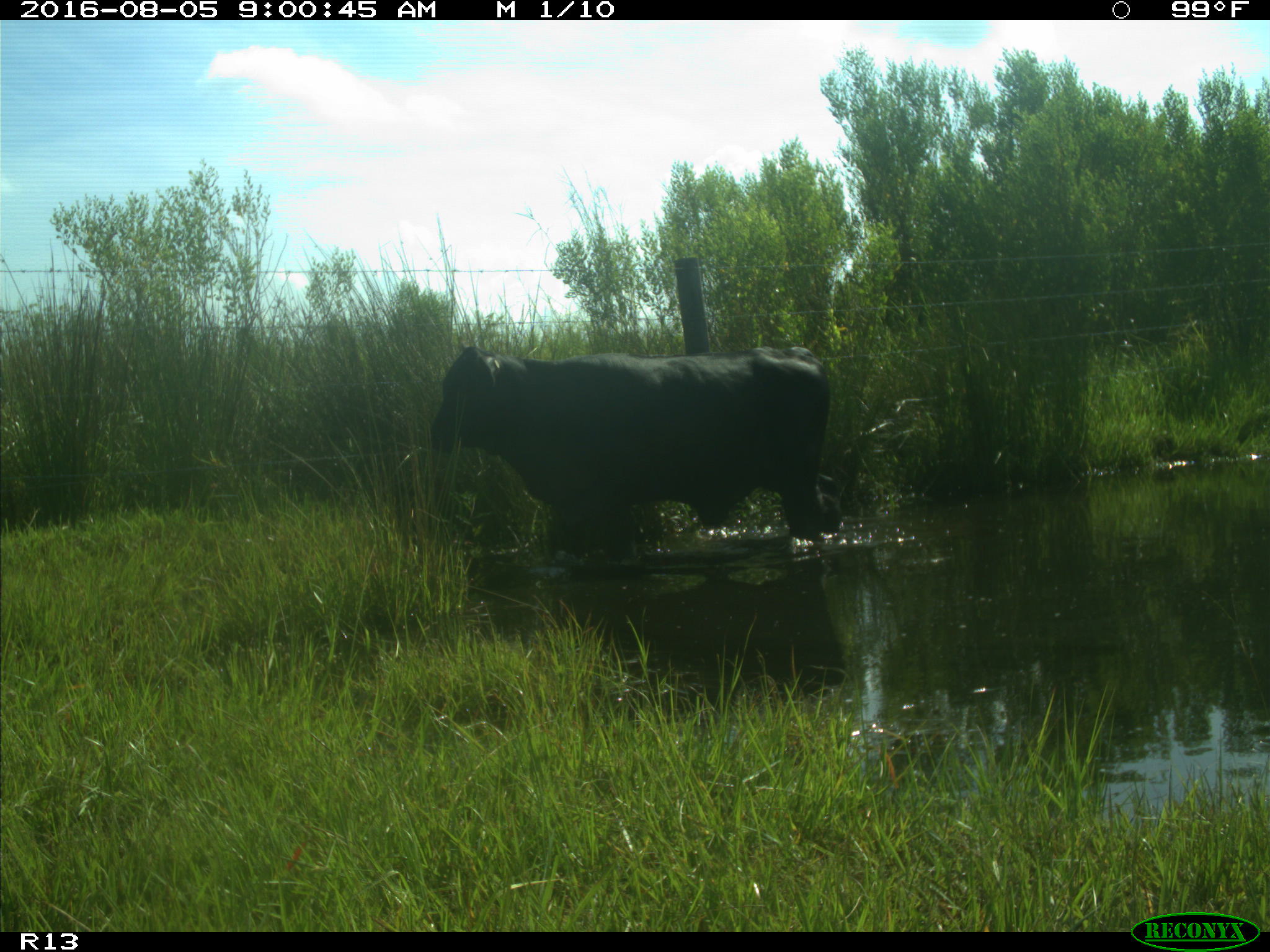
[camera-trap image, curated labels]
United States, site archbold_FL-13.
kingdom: Animalia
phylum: Chordata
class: Mammalia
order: Artiodactyla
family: Bovidae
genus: Bos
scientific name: Bos taurus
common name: domestic cow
Bos taurus (domestic cow).